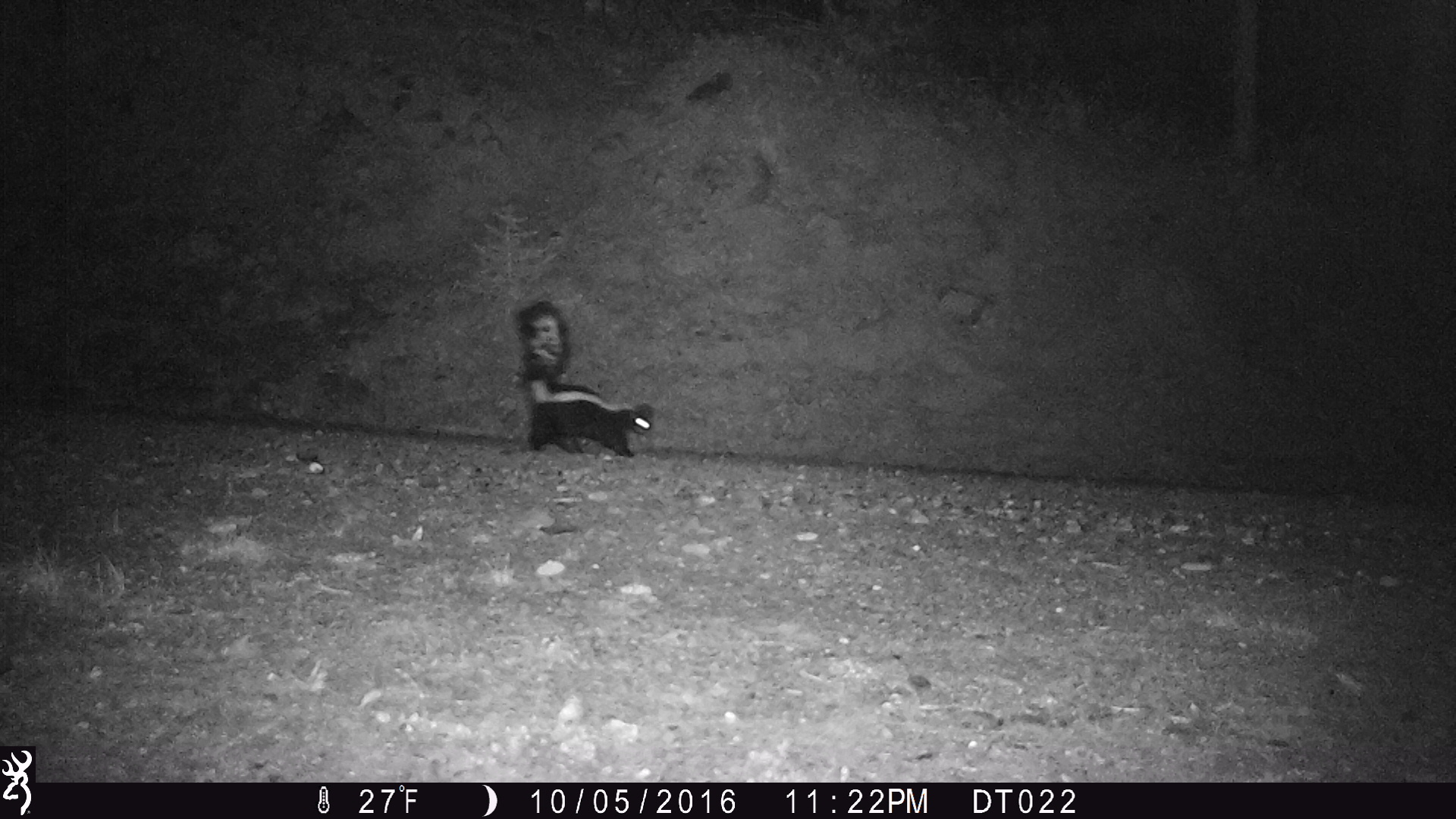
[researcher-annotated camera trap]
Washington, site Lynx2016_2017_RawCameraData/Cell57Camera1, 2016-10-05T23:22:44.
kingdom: Animalia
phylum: Chordata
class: Mammalia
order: Carnivora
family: Mephitidae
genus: Mephitis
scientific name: Mephitis mephitis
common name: striped skunk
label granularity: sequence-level